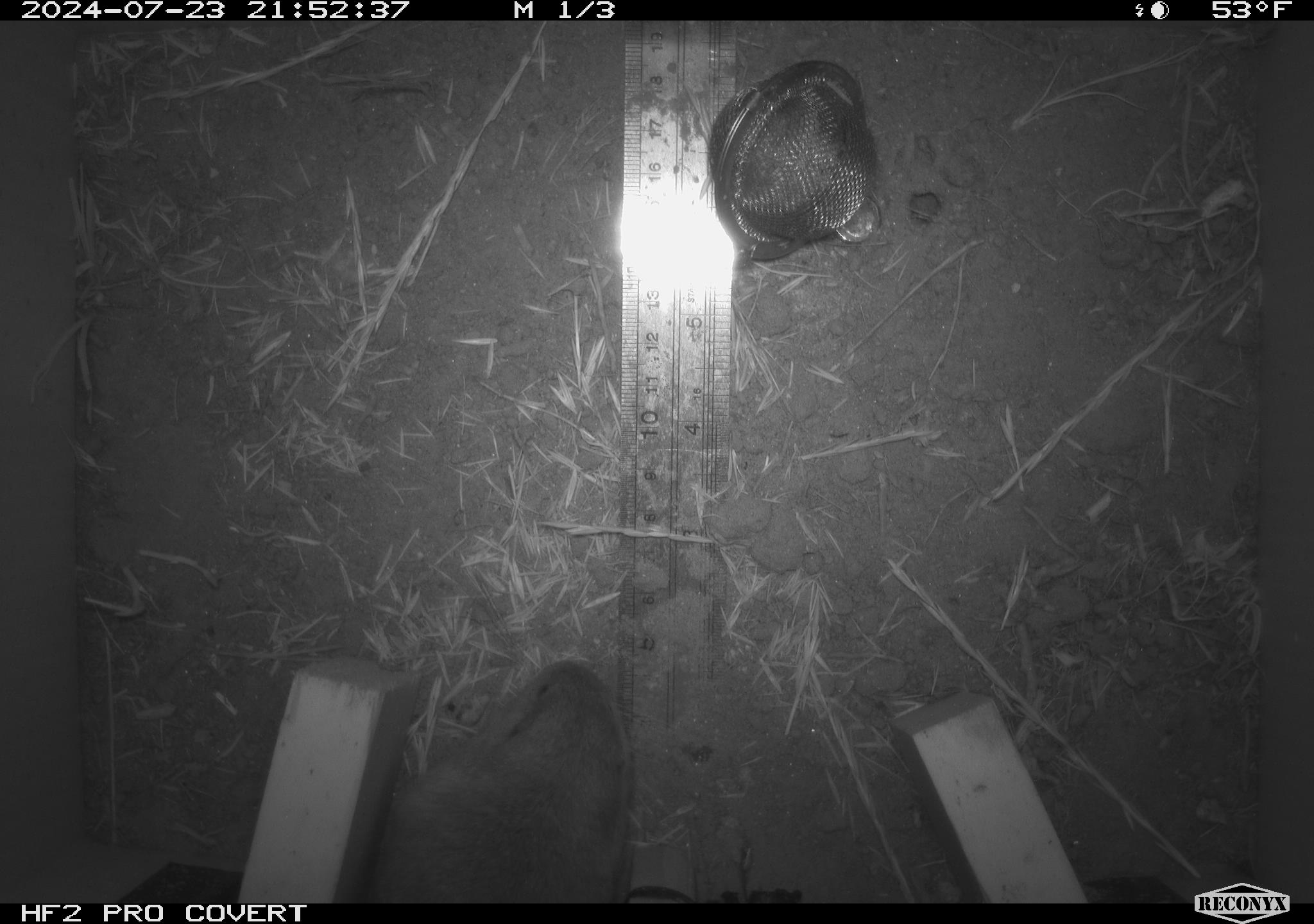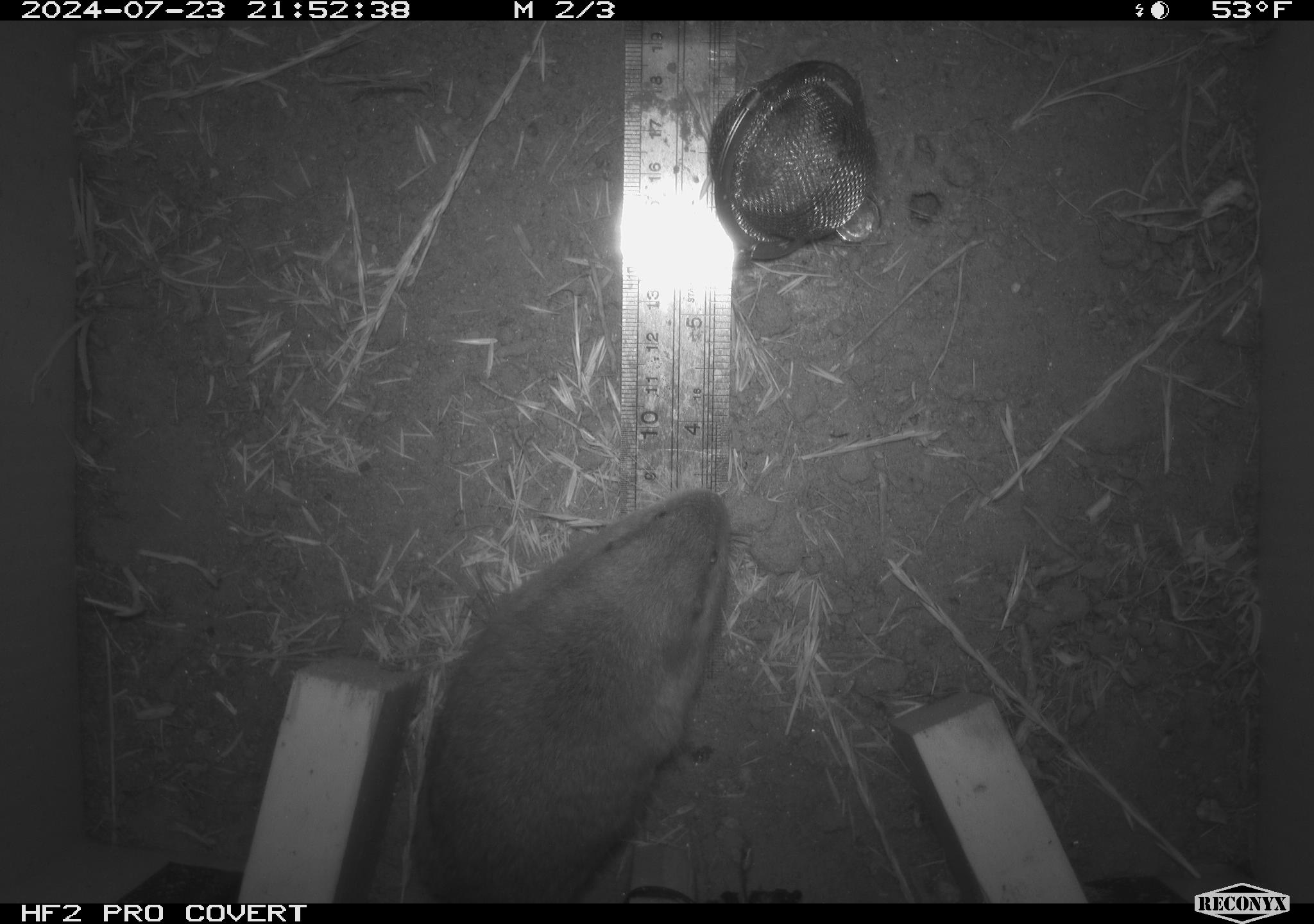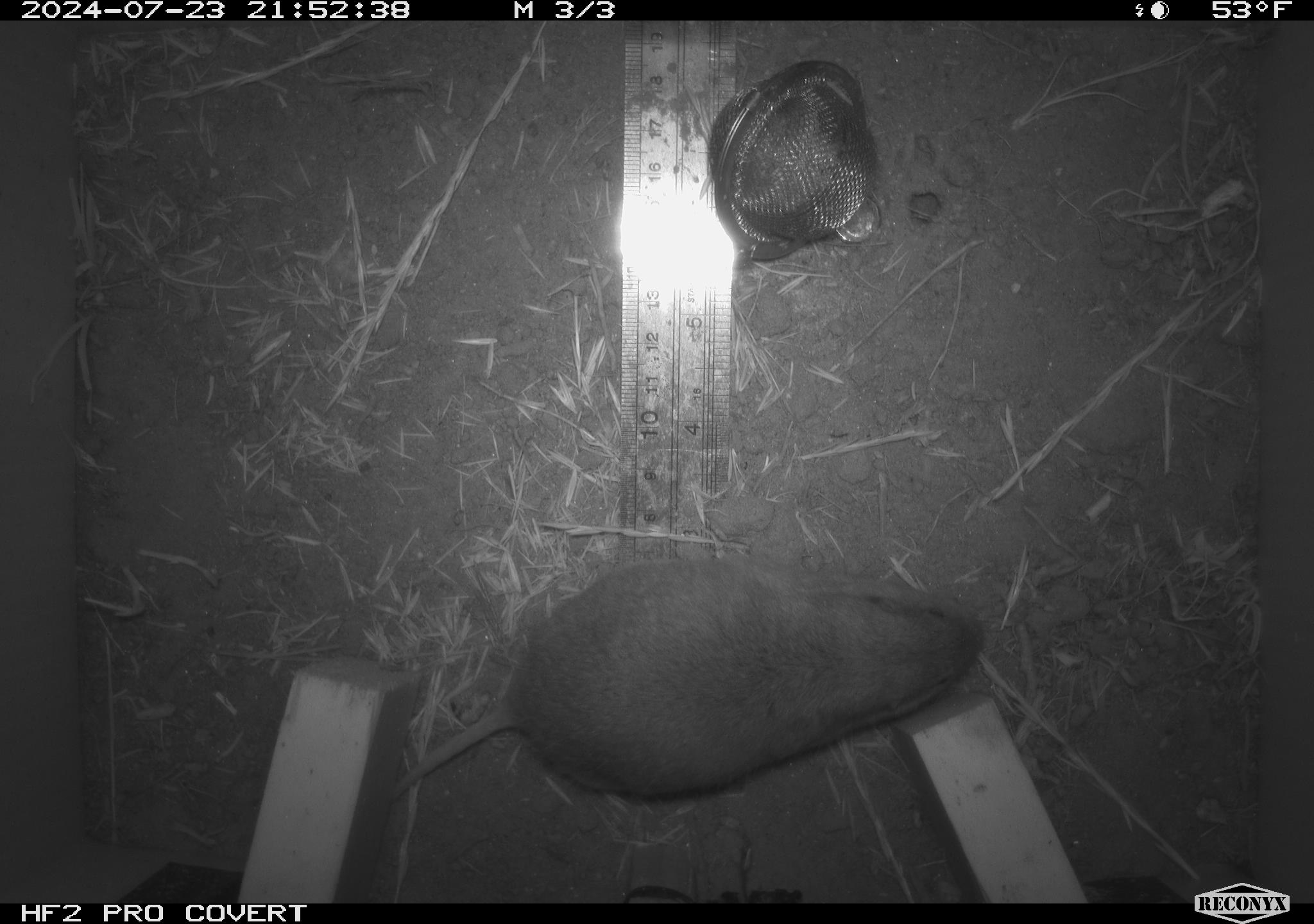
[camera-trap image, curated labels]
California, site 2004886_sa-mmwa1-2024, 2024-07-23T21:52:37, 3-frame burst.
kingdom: Animalia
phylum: Chordata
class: Mammalia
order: Rodentia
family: Geomyidae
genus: Thomomys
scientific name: Thomomys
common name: smooth-toothed pocket gophers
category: thomomys species